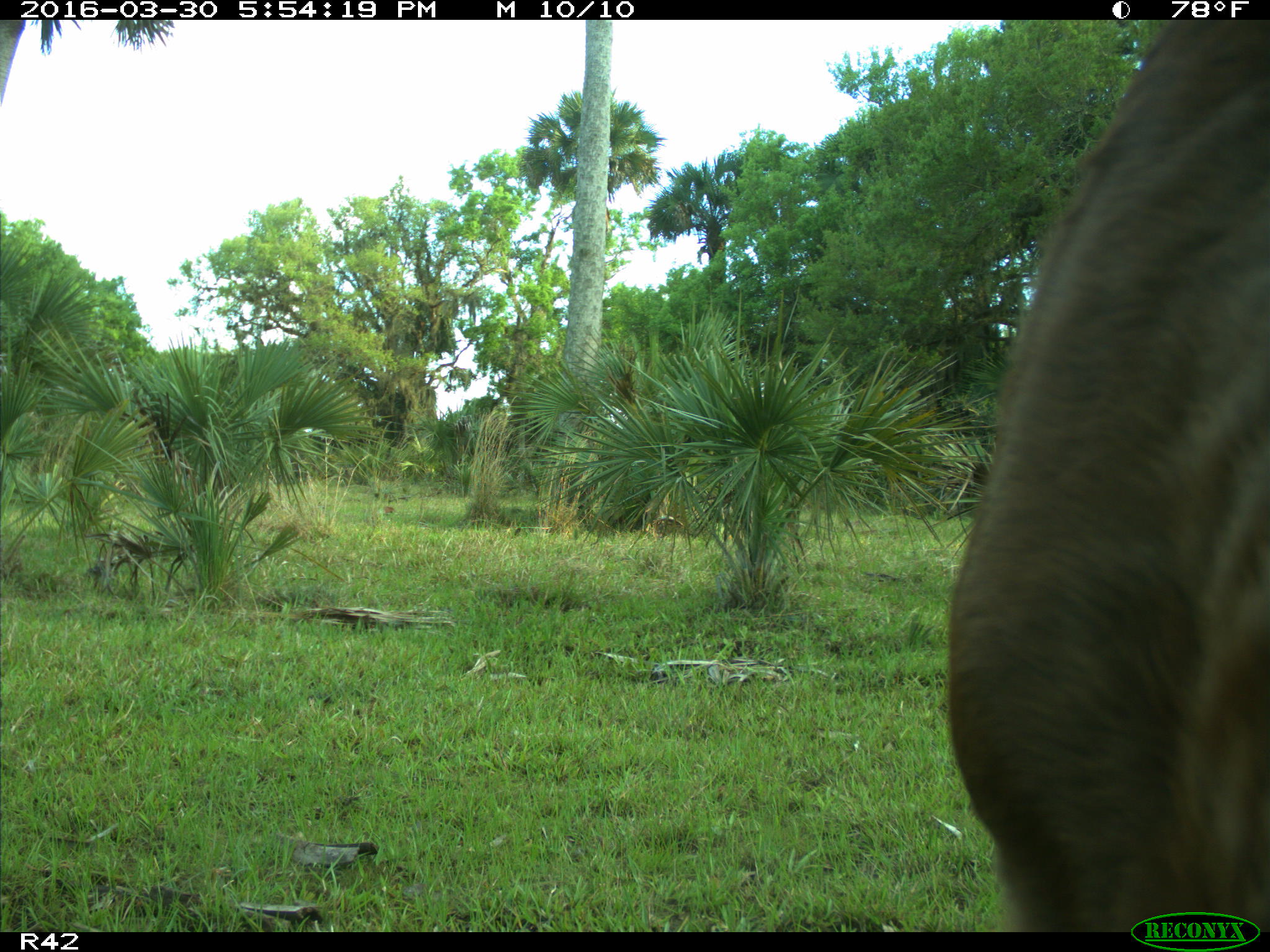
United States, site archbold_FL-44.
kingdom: Animalia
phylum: Chordata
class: Mammalia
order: Artiodactyla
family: Bovidae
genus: Bos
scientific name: Bos taurus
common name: domestic cow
Bos taurus (domestic cow).